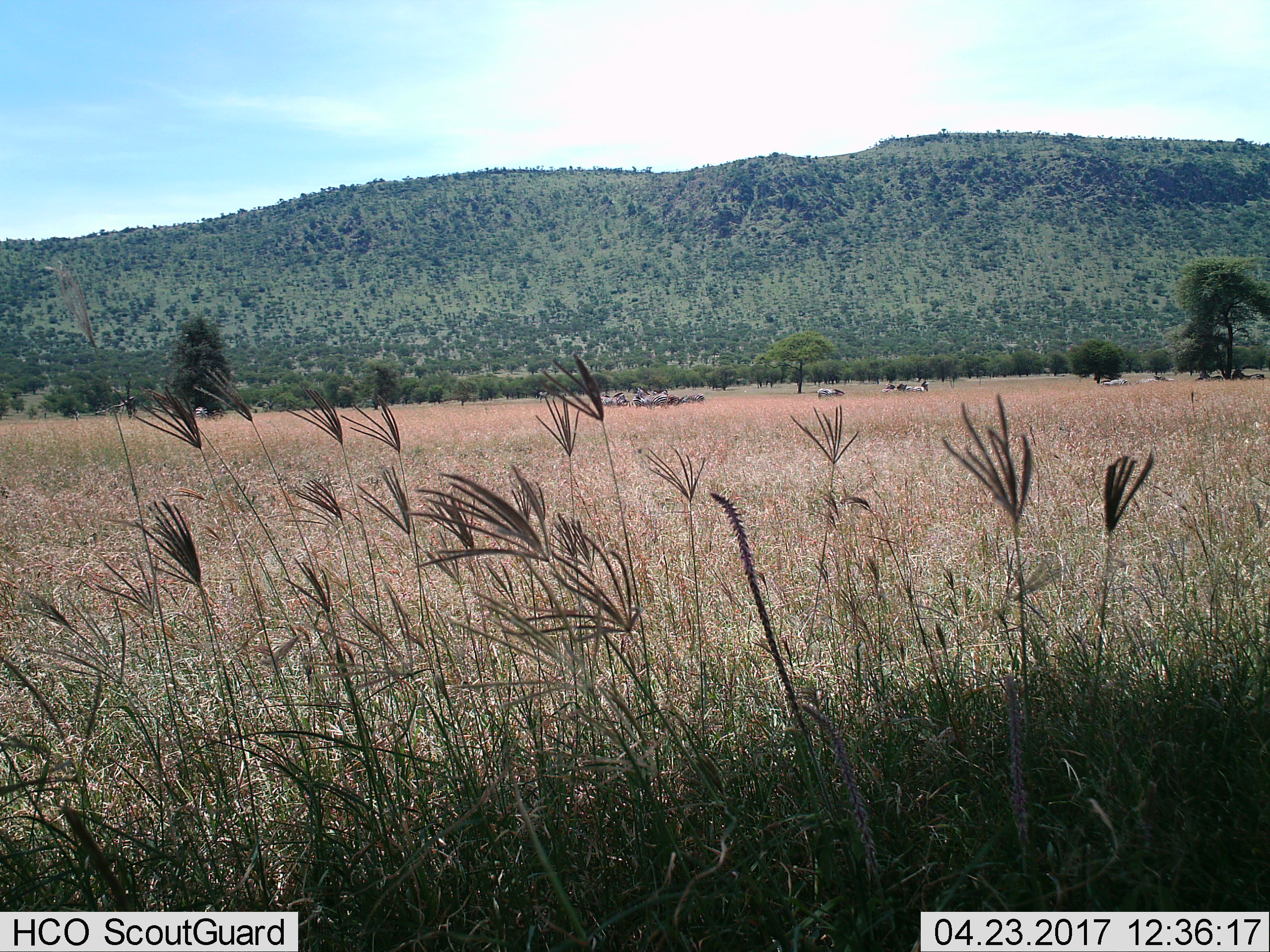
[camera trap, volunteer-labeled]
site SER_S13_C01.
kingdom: Animalia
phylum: Chordata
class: Mammalia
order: Perissodactyla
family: Equidae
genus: Equus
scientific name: Equus quagga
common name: plains zebra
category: zebraplains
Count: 11-50.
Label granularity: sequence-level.